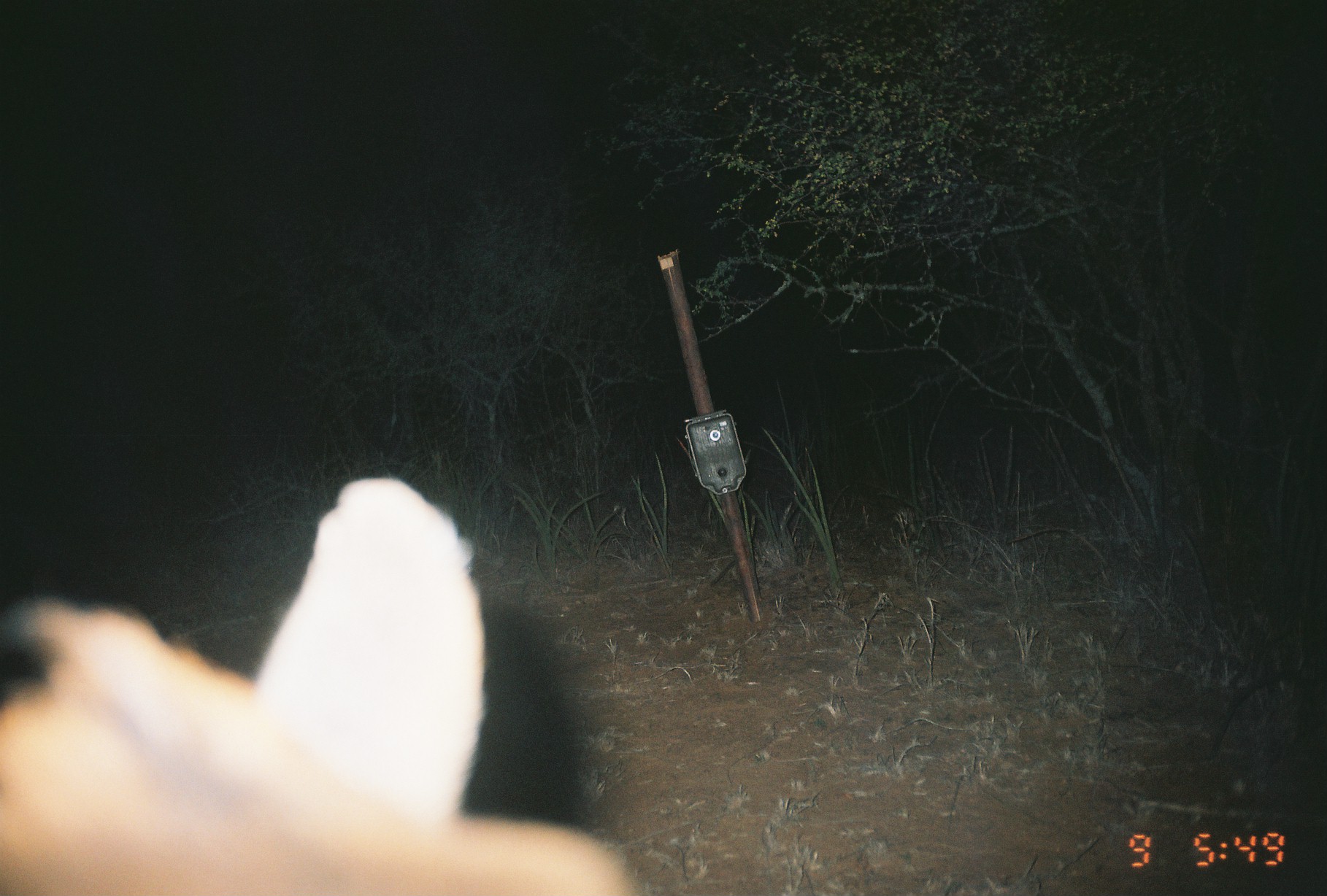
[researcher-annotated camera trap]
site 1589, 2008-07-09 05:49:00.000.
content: unidentified animal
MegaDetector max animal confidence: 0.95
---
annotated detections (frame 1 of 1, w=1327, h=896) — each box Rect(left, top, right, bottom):
unknown: Rect(0, 477, 651, 896)